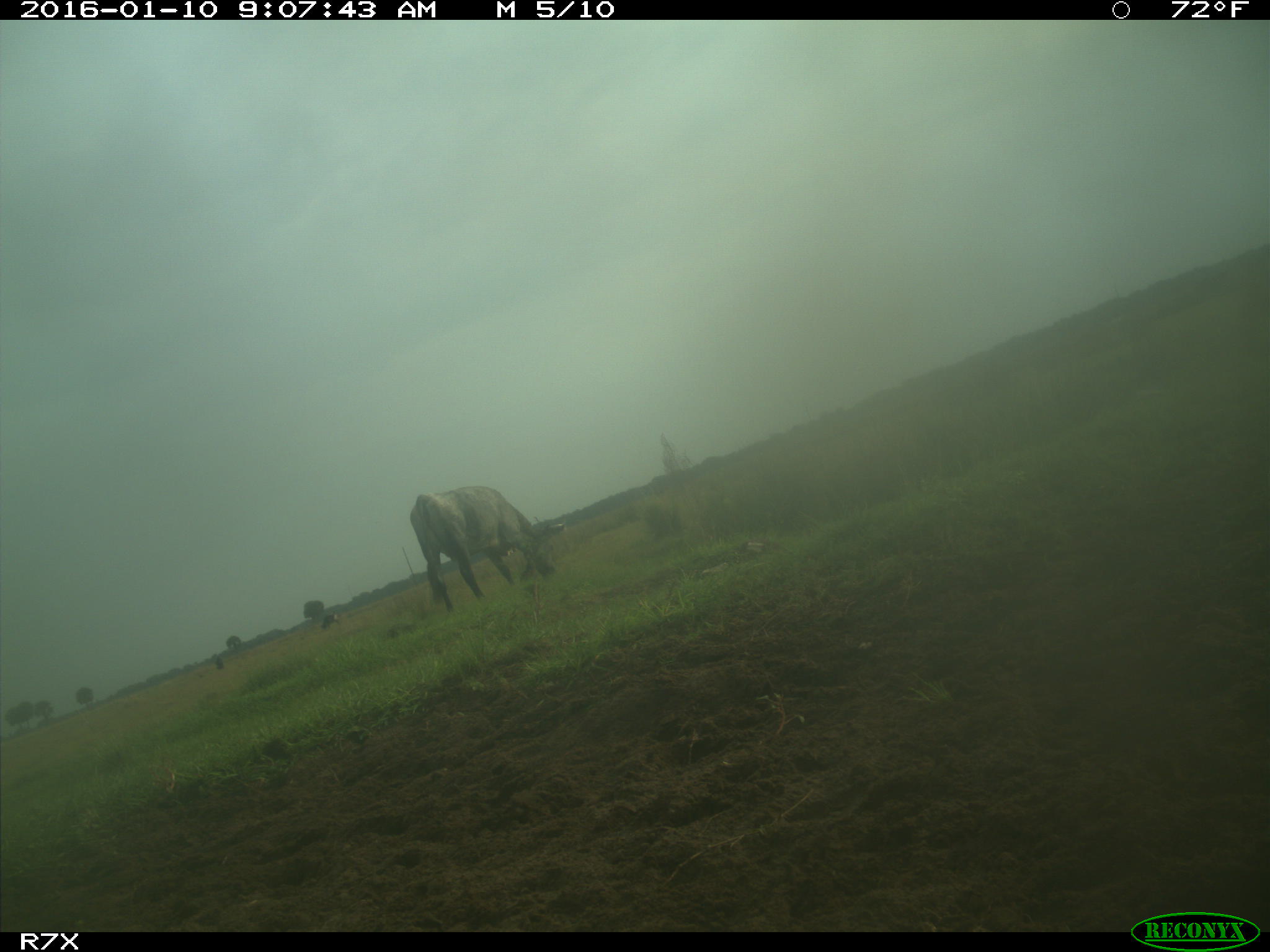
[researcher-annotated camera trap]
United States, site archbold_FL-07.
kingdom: Animalia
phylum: Chordata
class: Mammalia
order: Artiodactyla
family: Bovidae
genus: Bos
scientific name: Bos taurus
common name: domestic cow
Bos taurus (domestic cow).